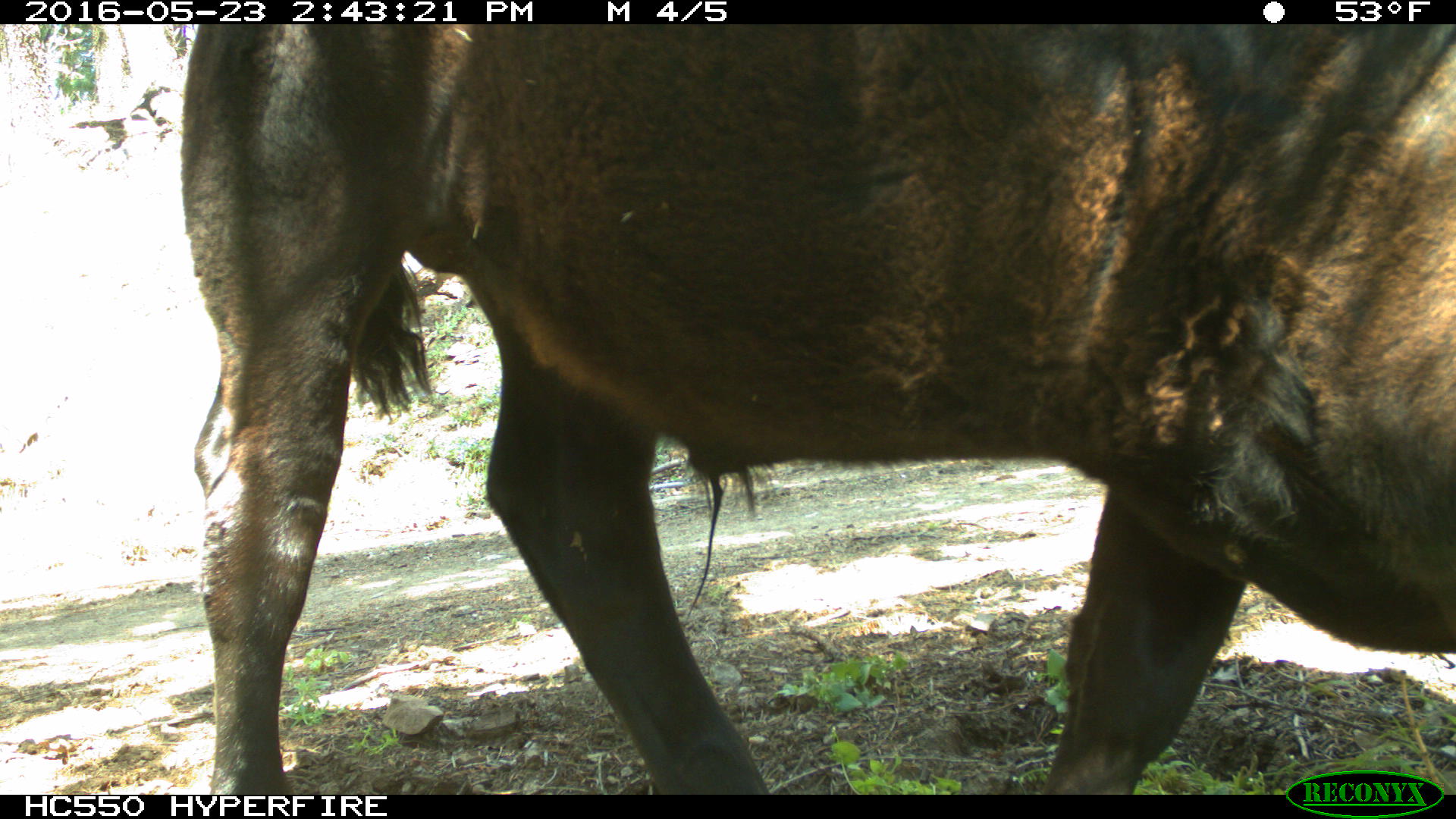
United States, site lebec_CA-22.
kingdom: Animalia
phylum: Chordata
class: Mammalia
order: Artiodactyla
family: Bovidae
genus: Bos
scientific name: Bos taurus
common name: domestic cow